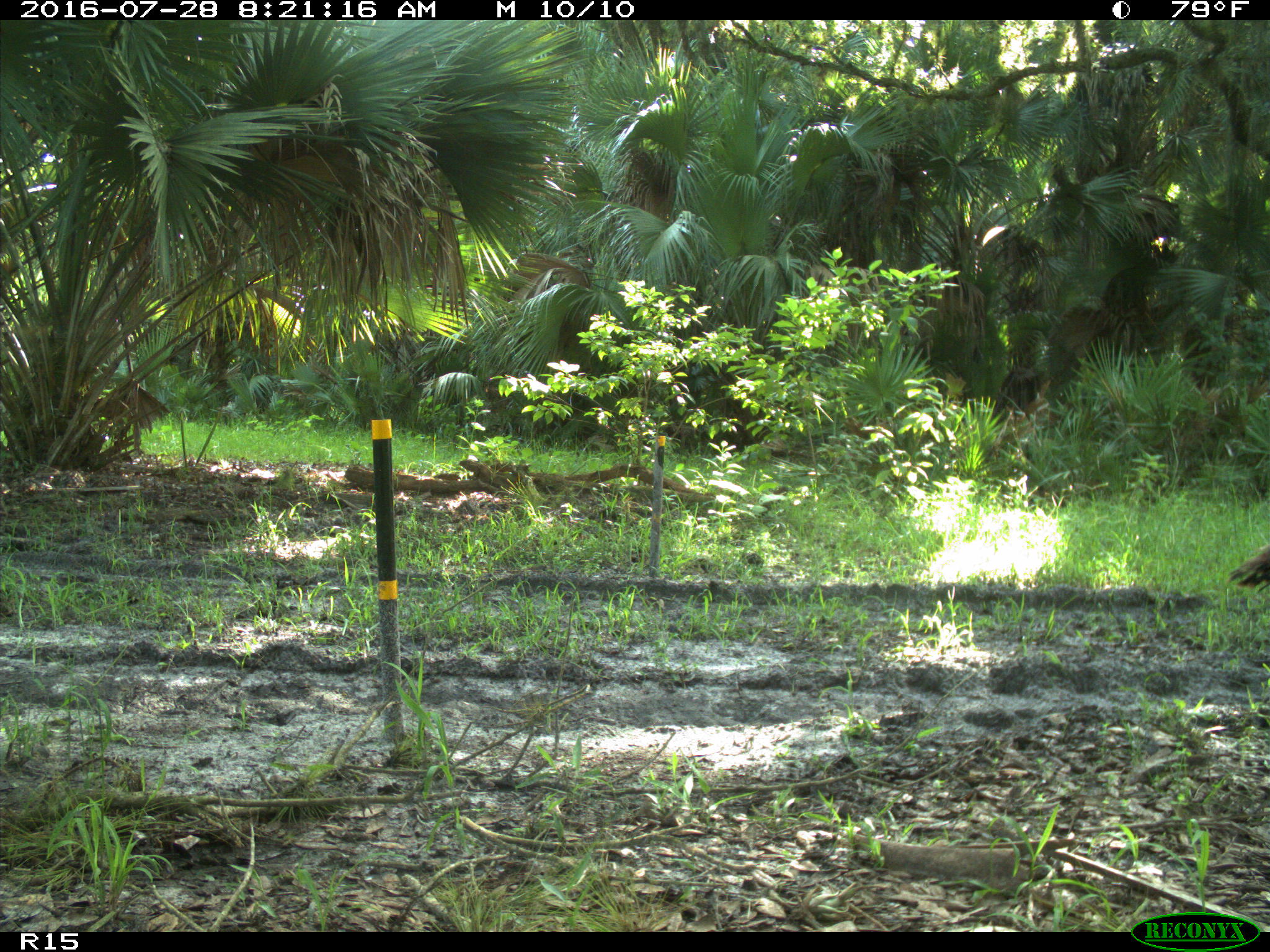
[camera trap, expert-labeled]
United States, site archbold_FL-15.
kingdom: Animalia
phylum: Chordata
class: Aves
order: Galliformes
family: Phasianidae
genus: Meleagris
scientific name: Meleagris gallopavo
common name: wild turkey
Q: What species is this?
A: Meleagris gallopavo (wild turkey).